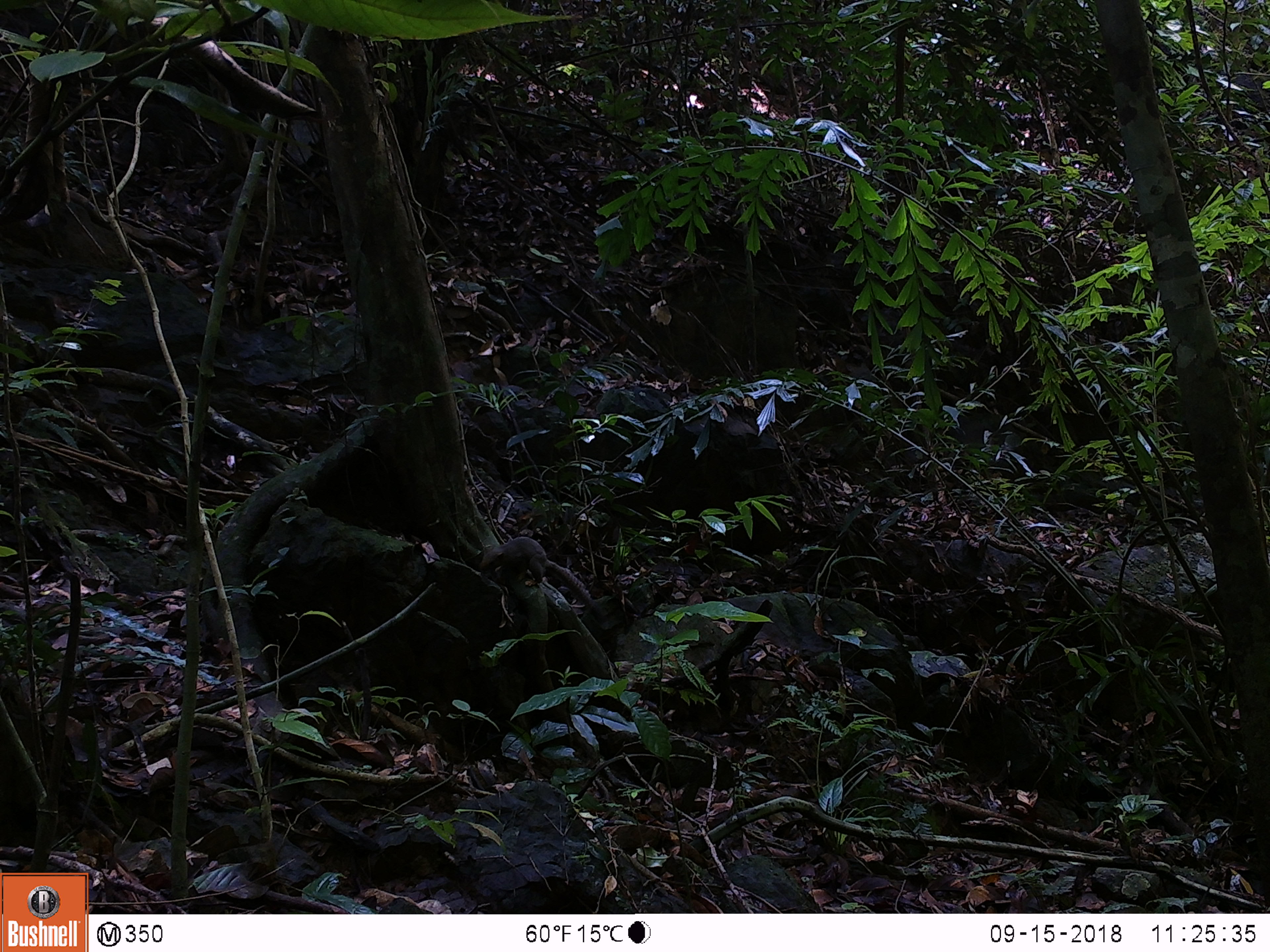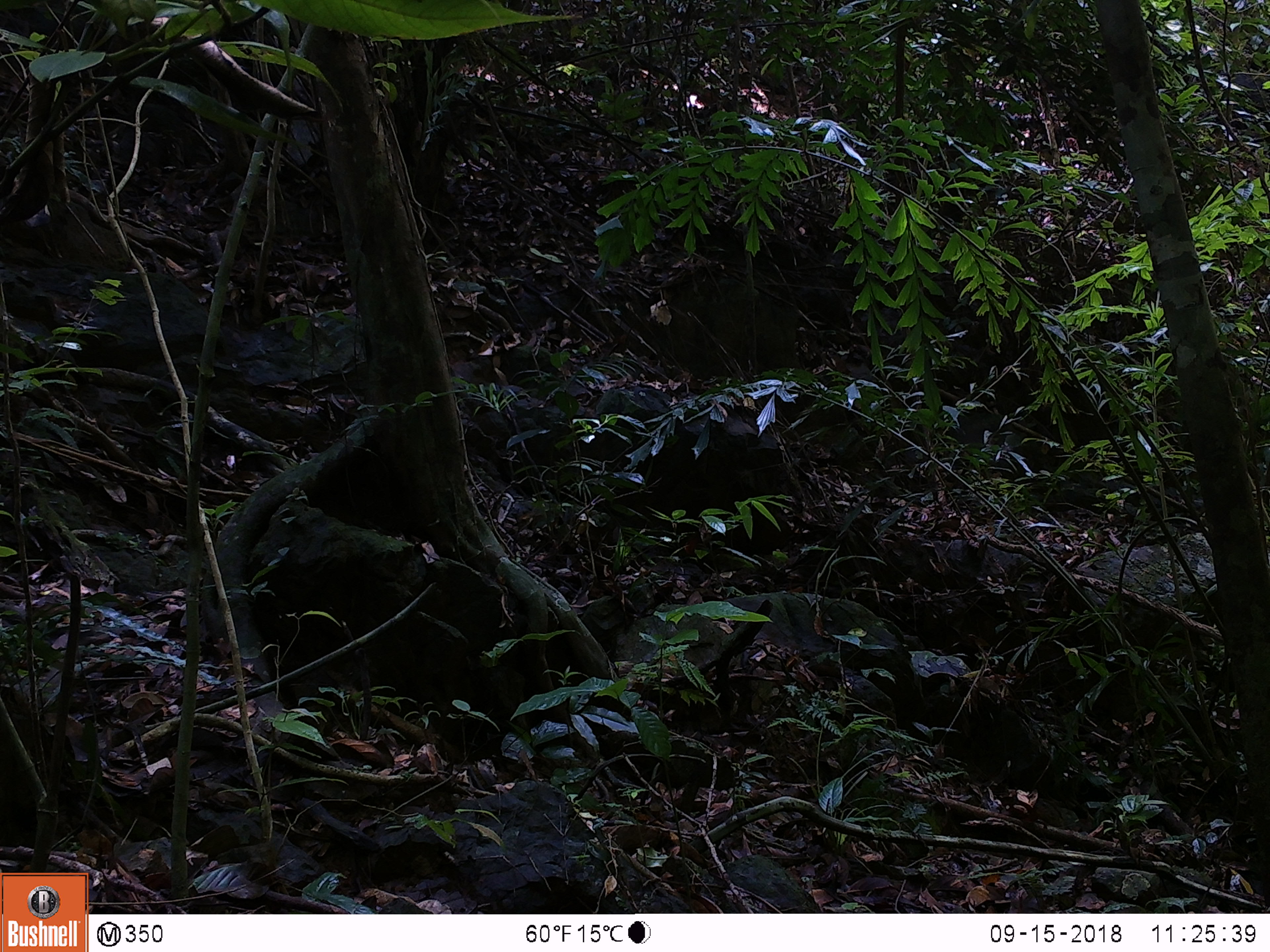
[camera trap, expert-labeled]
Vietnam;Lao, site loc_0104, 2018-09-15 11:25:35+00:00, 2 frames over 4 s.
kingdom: Animalia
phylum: Chordata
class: Mammalia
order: Rodentia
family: Sciuridae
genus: Callosciurus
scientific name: Callosciurus erythraeus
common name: pallas's squirrel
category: pallass squirrel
Pallass squirrel (pallas's squirrel) (Callosciurus erythraeus). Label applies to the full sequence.